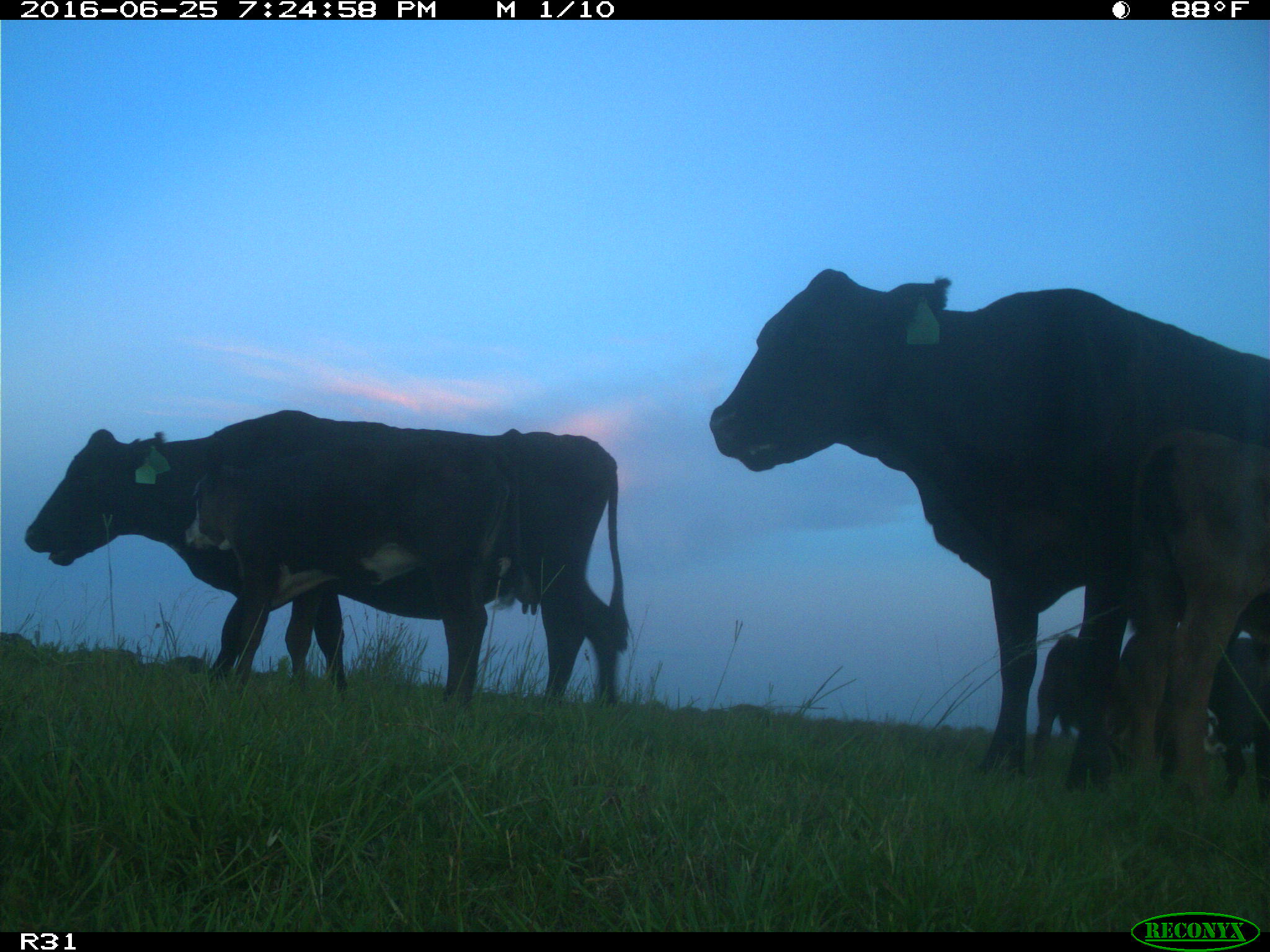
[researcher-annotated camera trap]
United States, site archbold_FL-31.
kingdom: Animalia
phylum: Chordata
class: Mammalia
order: Artiodactyla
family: Bovidae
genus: Bos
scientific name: Bos taurus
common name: domestic cow